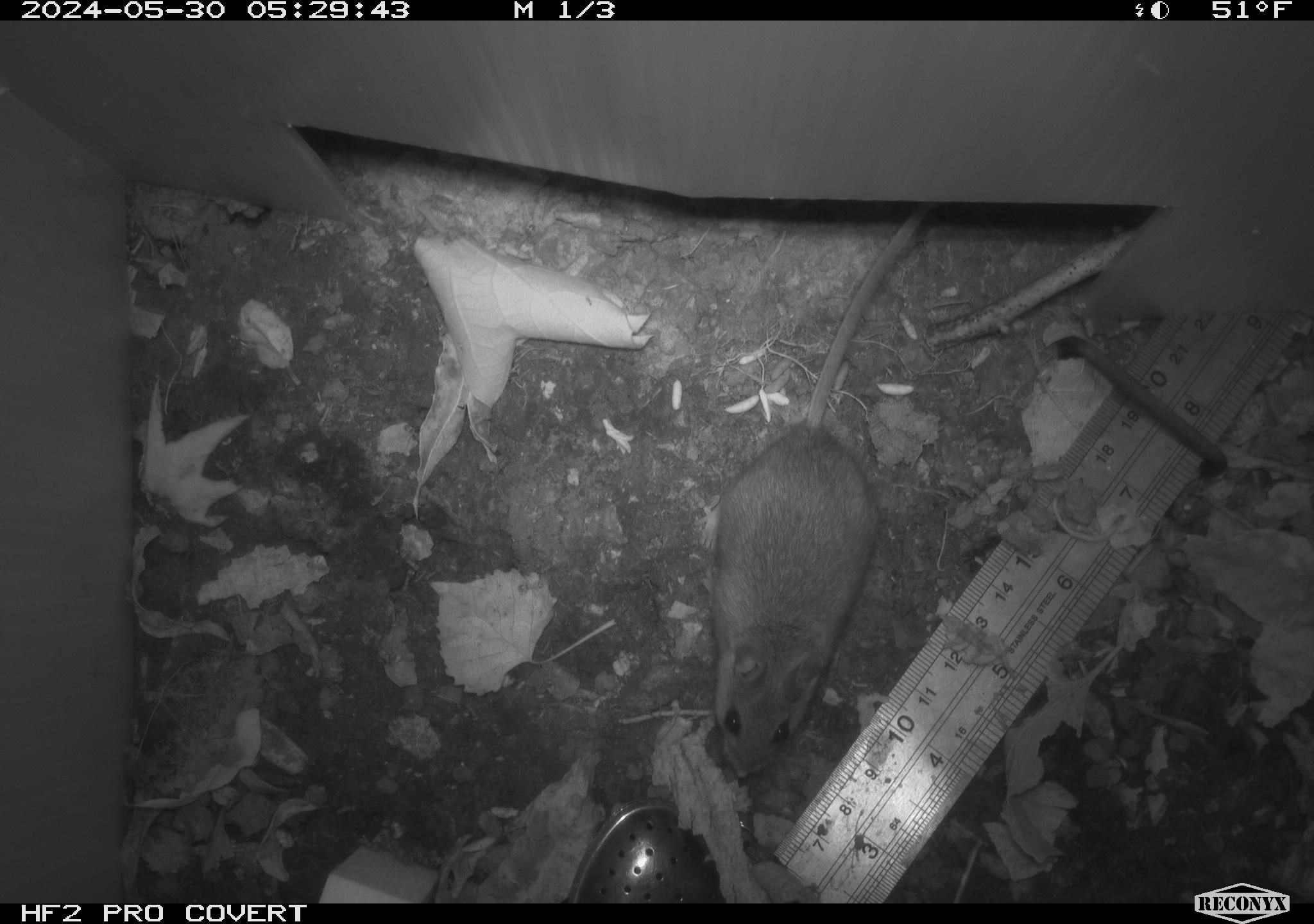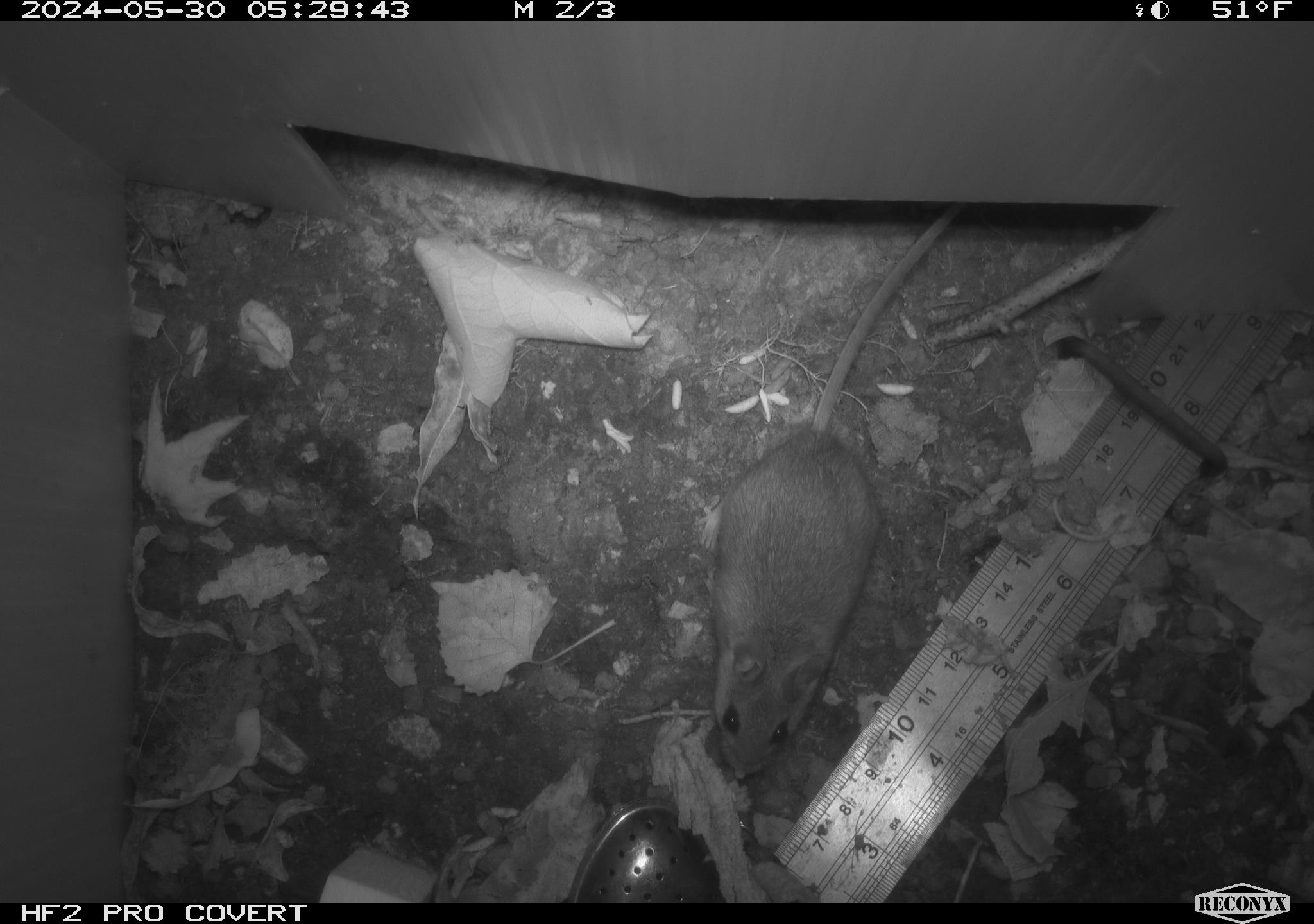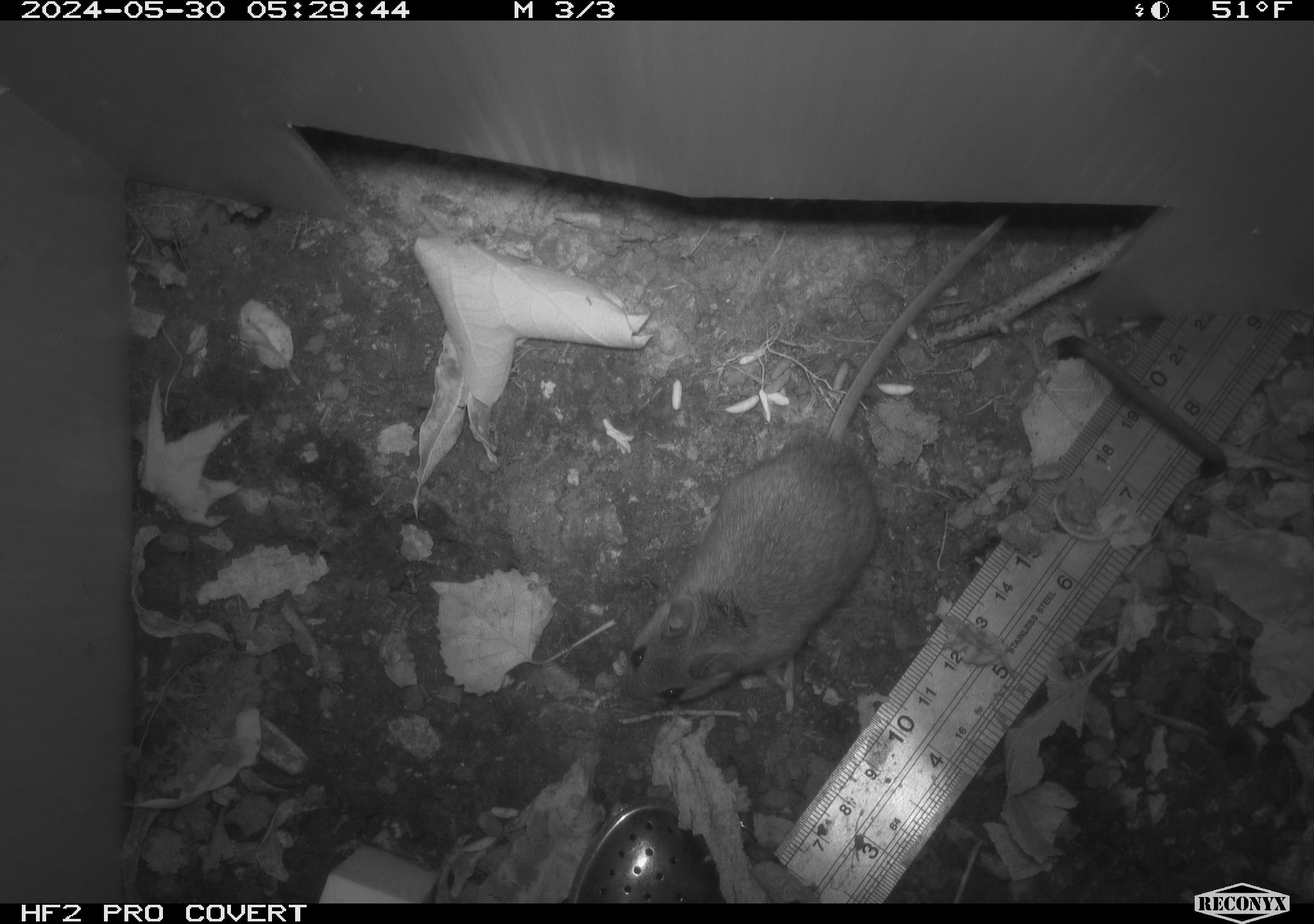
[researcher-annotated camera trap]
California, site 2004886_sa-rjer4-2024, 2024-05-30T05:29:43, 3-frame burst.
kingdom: Animalia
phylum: Chordata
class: Mammalia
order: Rodentia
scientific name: Rodentia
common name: mouse species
Mouse species (Rodentia).